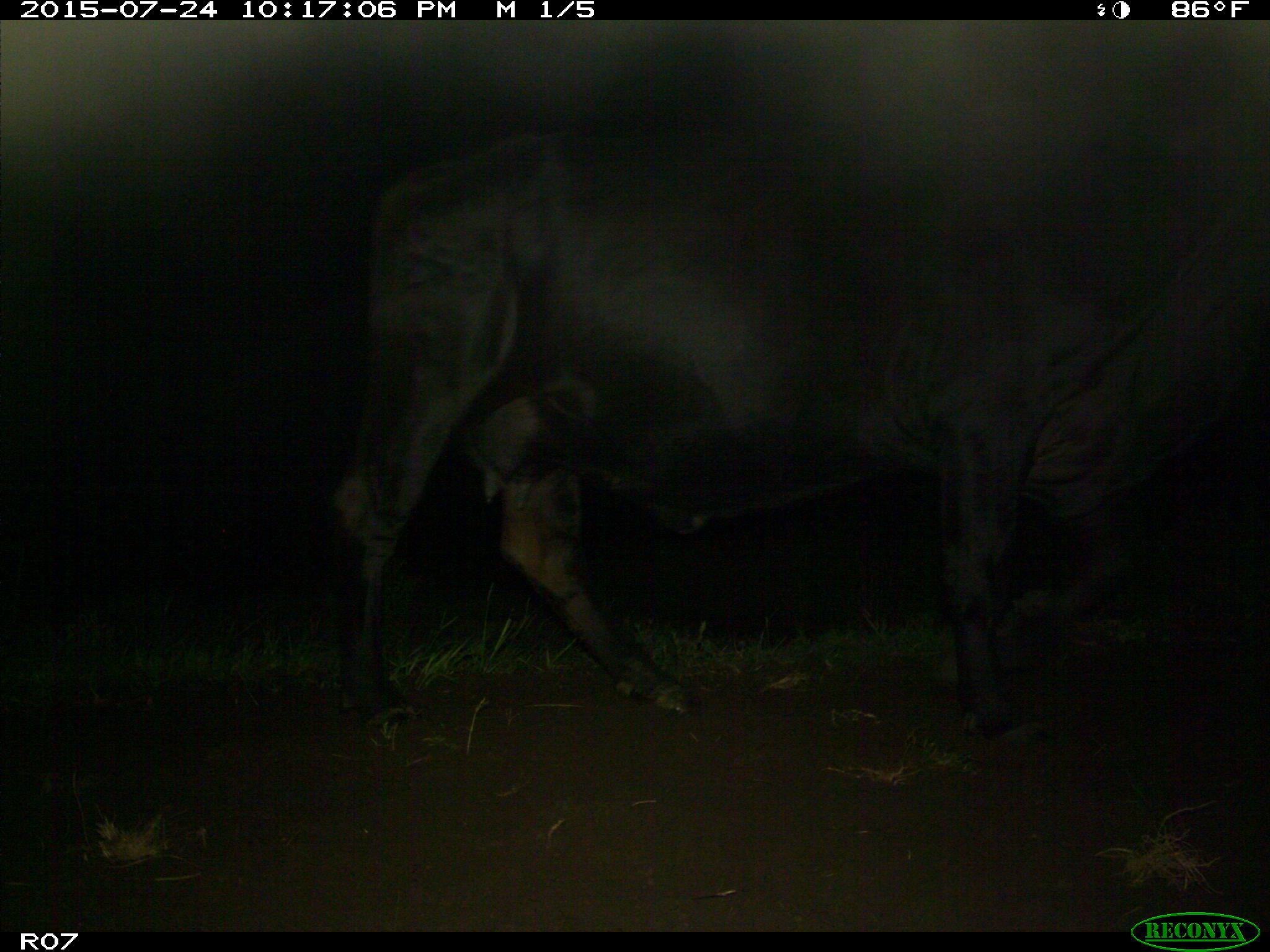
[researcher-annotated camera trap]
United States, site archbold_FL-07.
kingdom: Animalia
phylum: Chordata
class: Mammalia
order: Artiodactyla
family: Bovidae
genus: Bos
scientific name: Bos taurus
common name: domestic cow